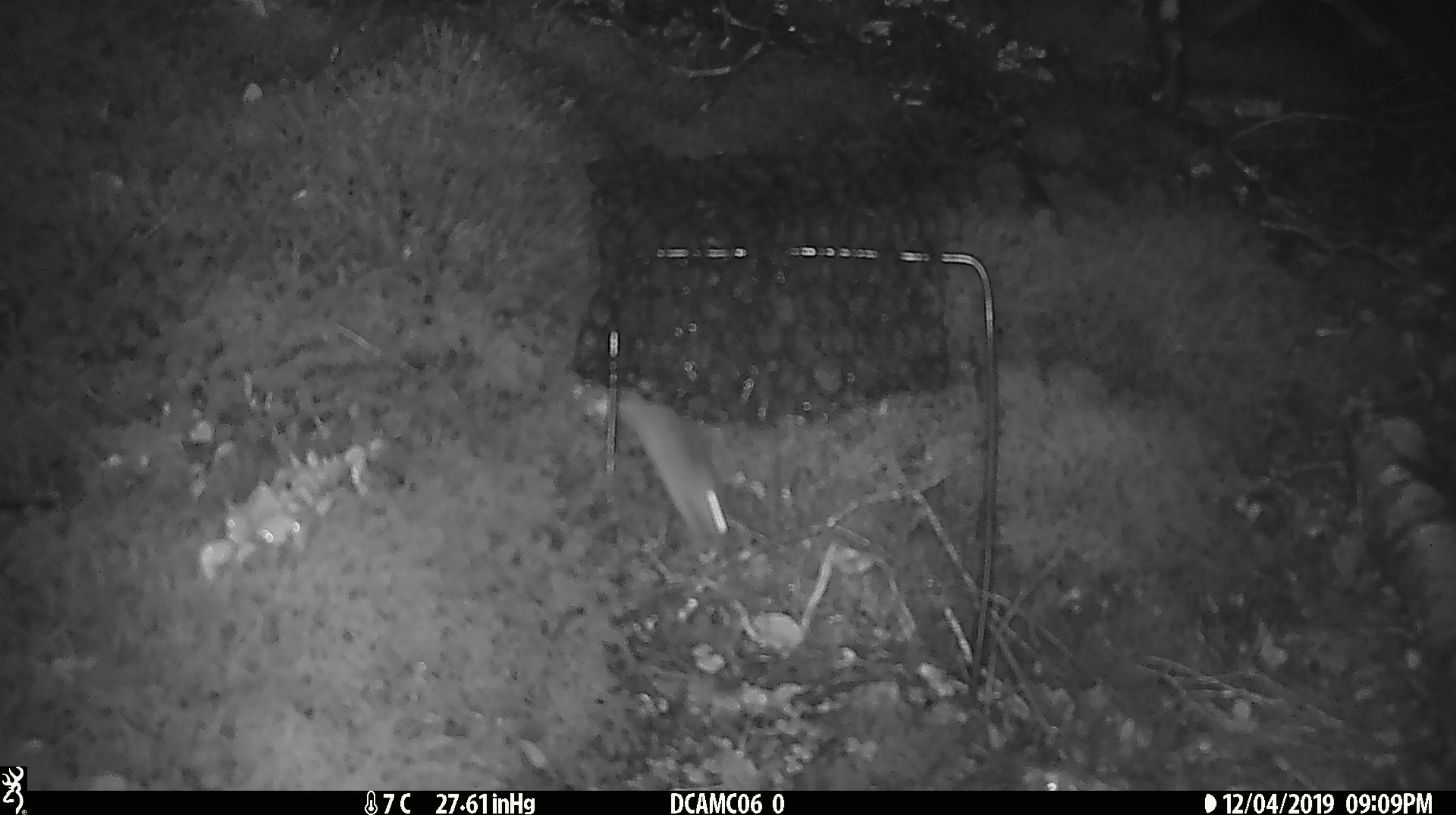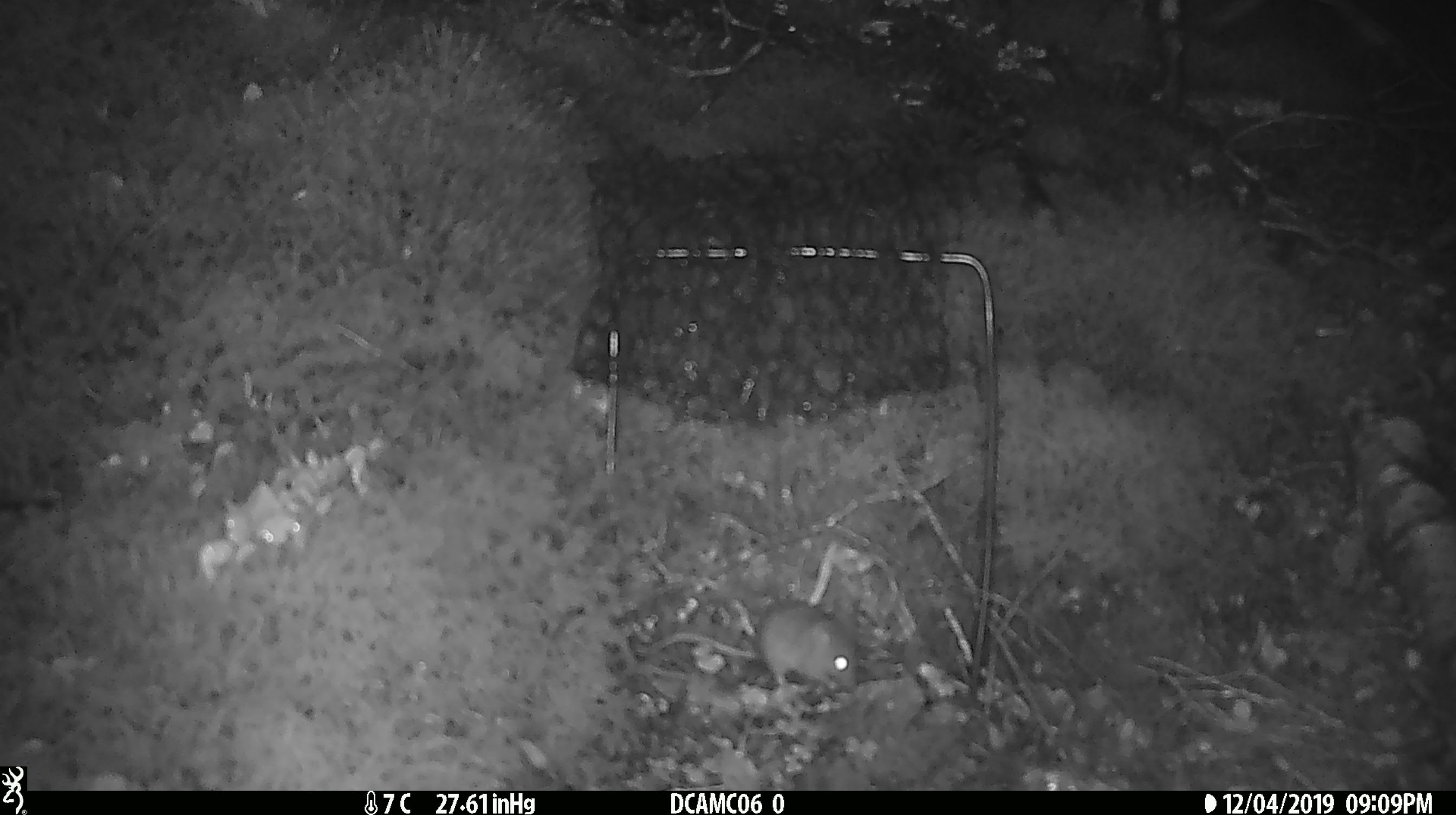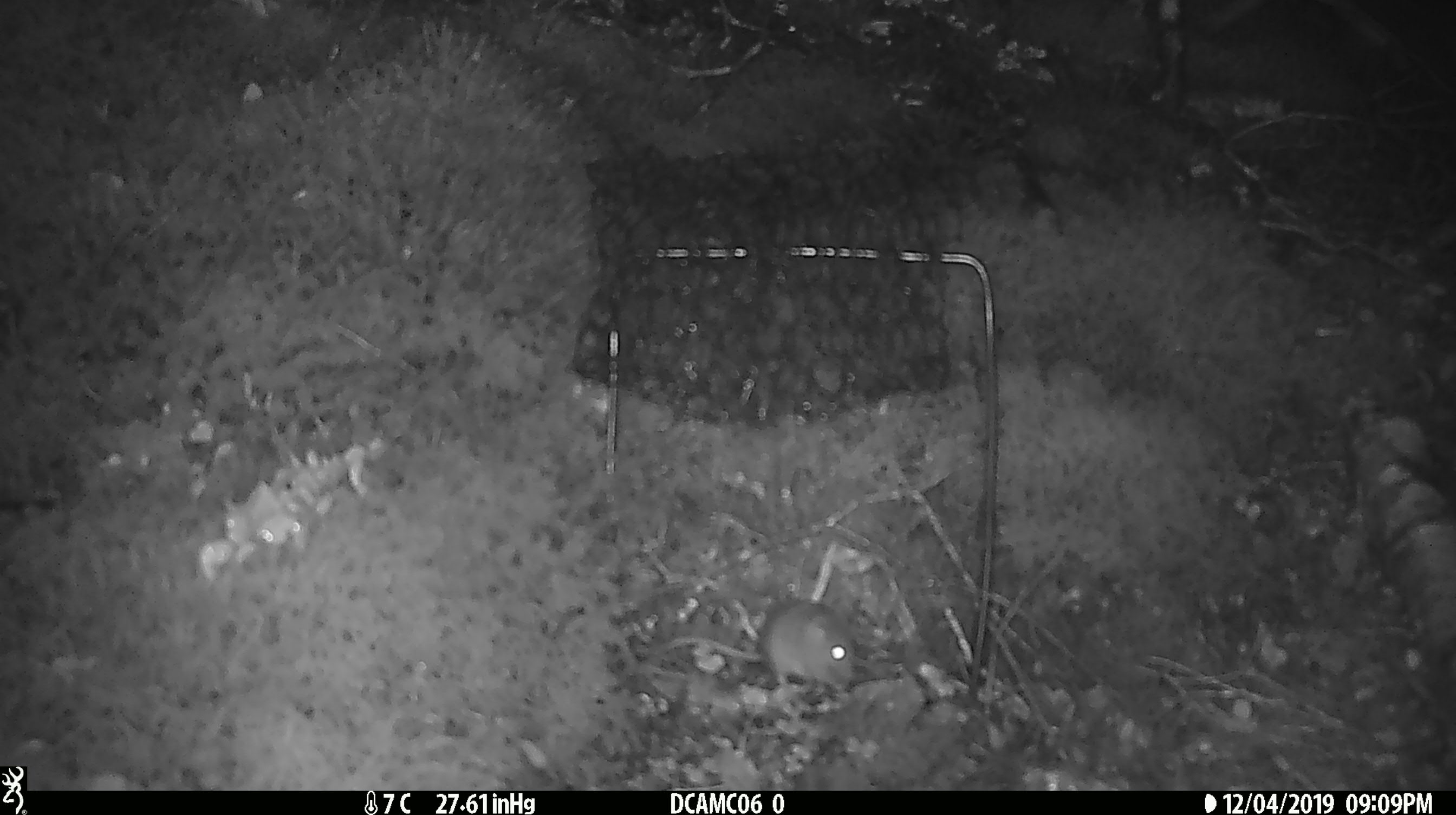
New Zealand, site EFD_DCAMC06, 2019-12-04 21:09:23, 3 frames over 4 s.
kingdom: Animalia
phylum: Chordata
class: Mammalia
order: Rodentia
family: Muridae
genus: Mus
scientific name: Mus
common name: mouse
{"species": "mouse (Mus)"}